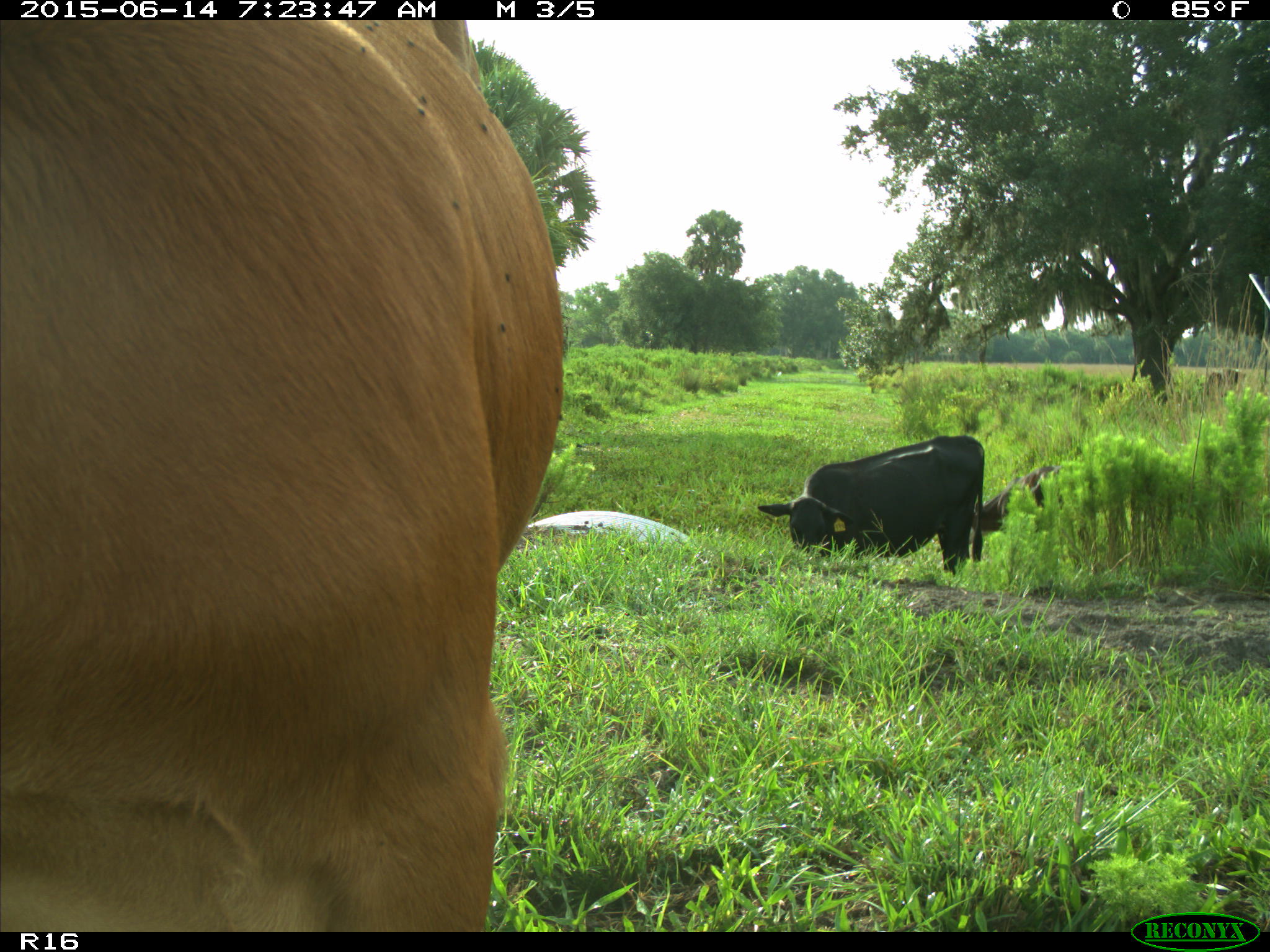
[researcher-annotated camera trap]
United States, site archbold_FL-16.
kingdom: Animalia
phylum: Chordata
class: Mammalia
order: Artiodactyla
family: Bovidae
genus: Bos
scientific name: Bos taurus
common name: domestic cow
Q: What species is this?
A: Bos taurus (domestic cow).